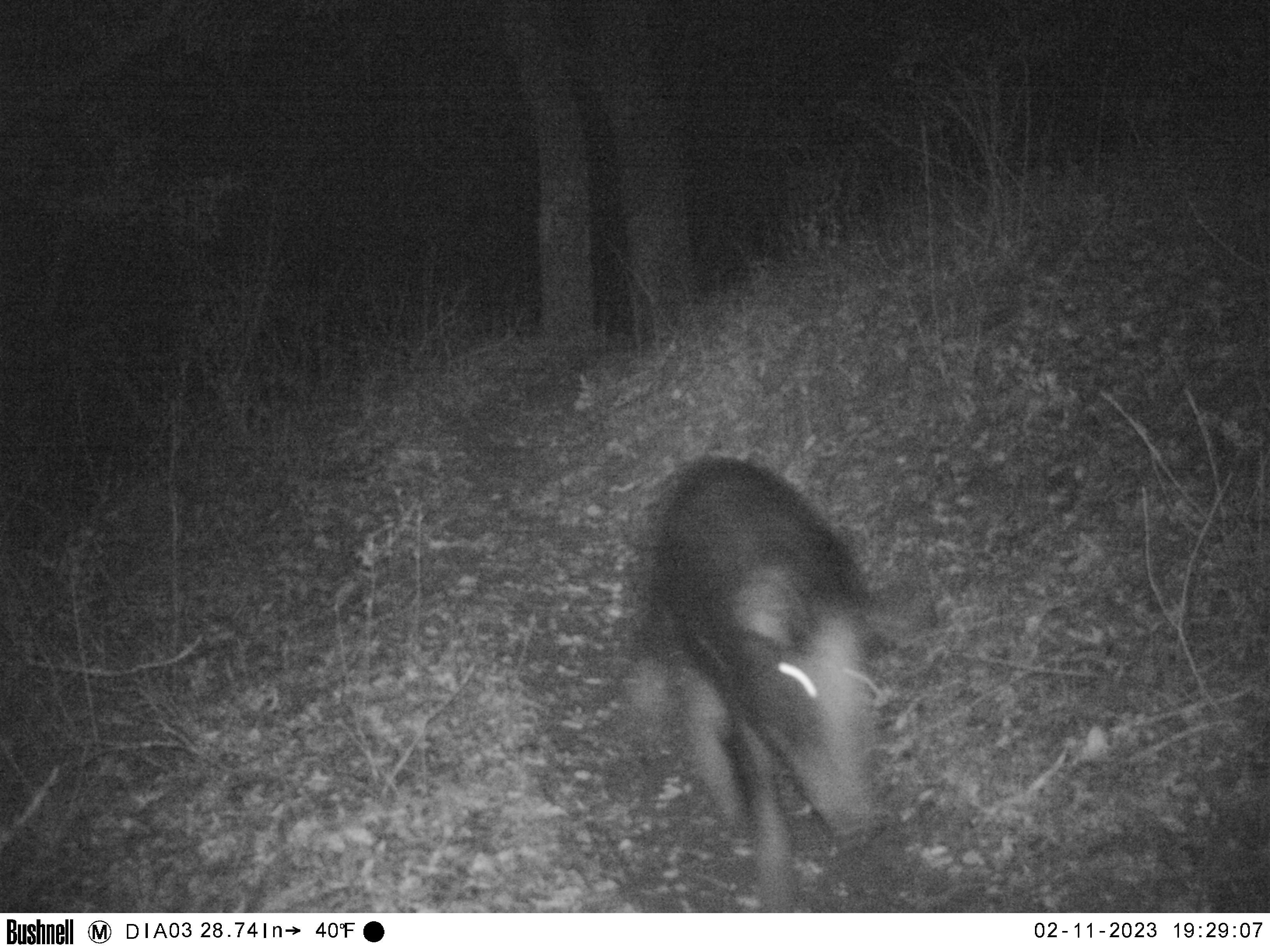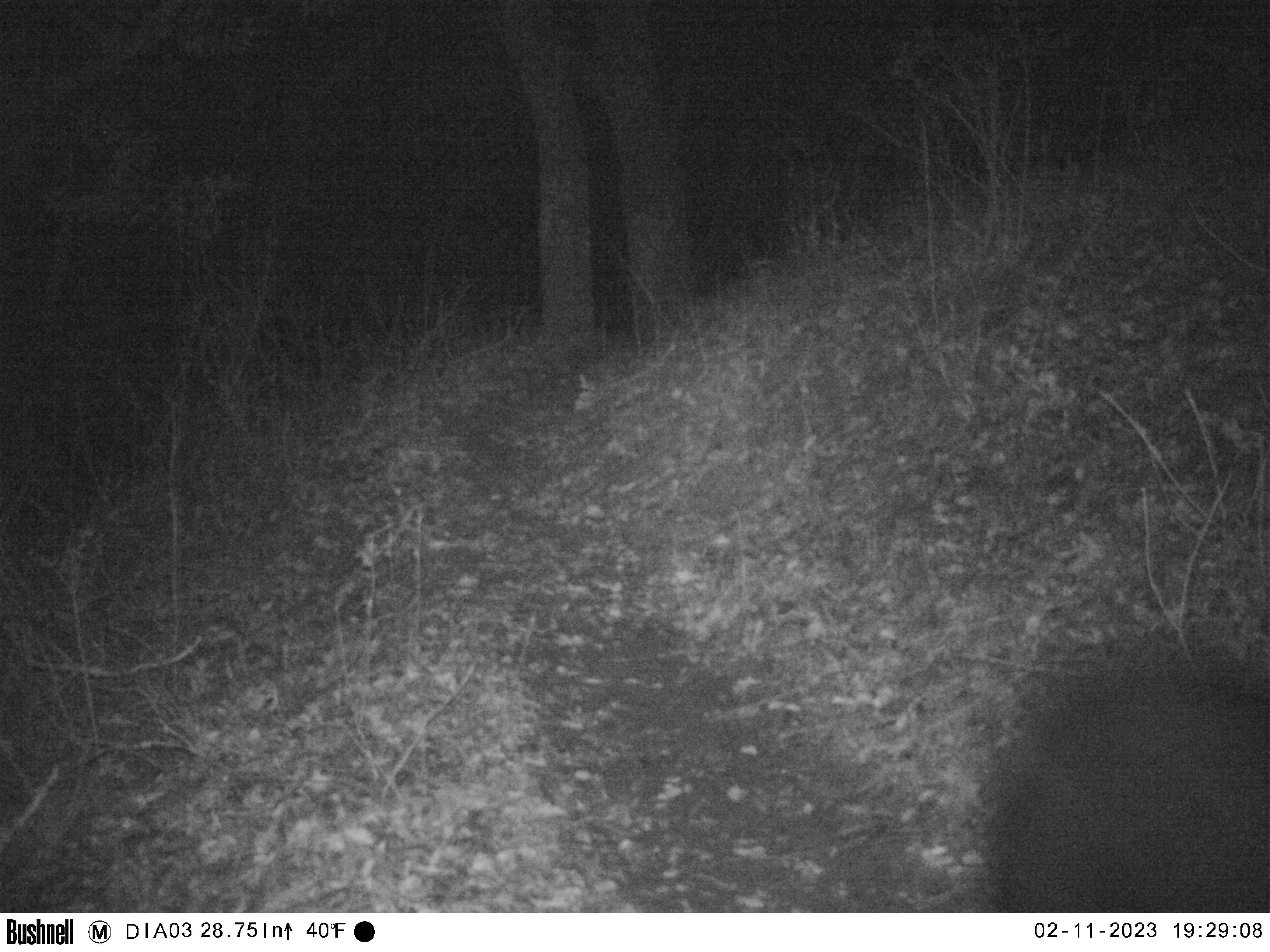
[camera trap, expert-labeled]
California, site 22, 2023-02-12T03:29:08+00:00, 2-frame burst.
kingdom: Animalia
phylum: Chordata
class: Mammalia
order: Artiodactyla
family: Suidae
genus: Sus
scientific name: Sus scrofa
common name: wild boar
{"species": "wild boar (Sus scrofa)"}